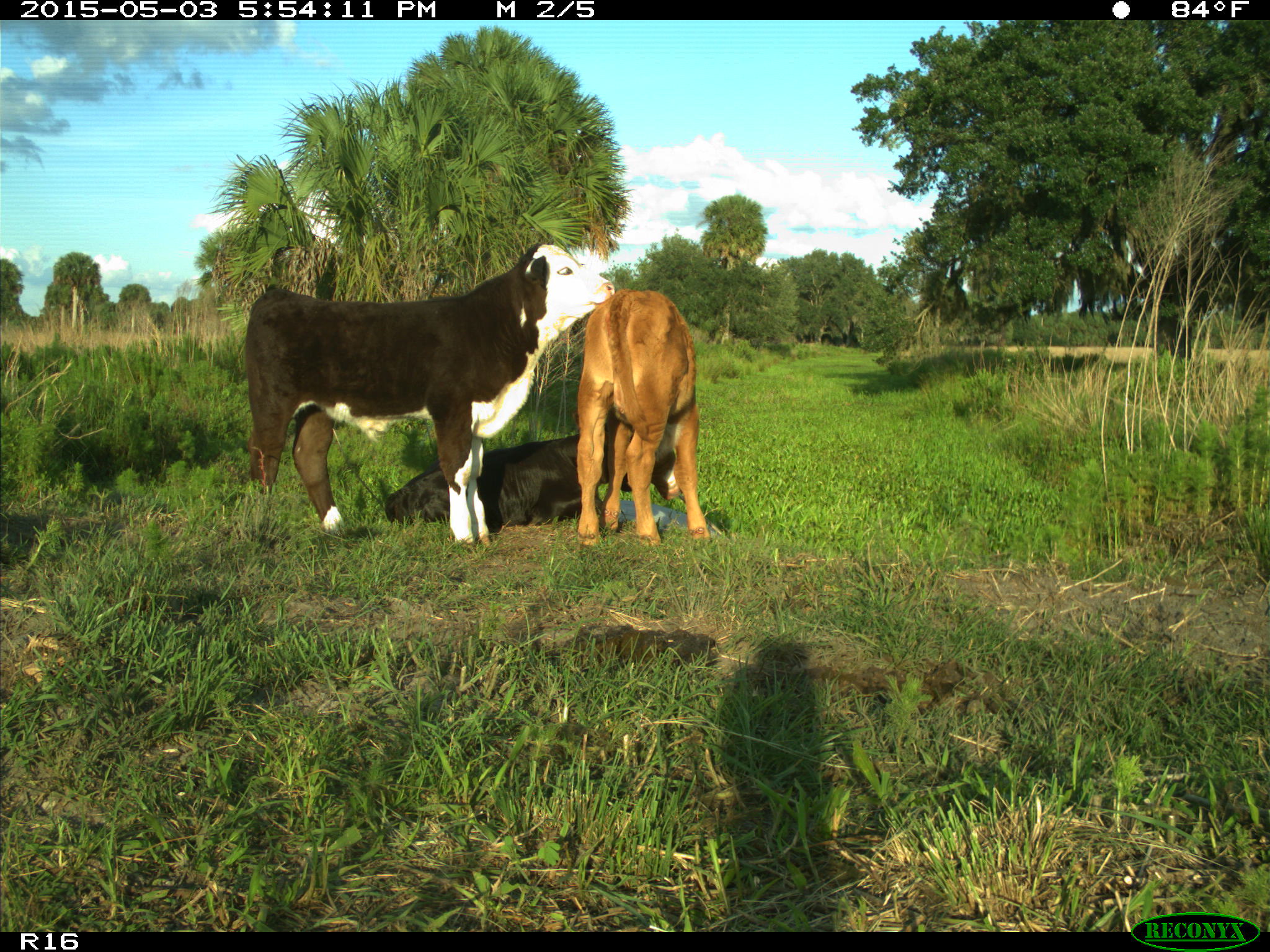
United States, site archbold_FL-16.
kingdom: Animalia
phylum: Chordata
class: Mammalia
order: Artiodactyla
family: Bovidae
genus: Bos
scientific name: Bos taurus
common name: domestic cow